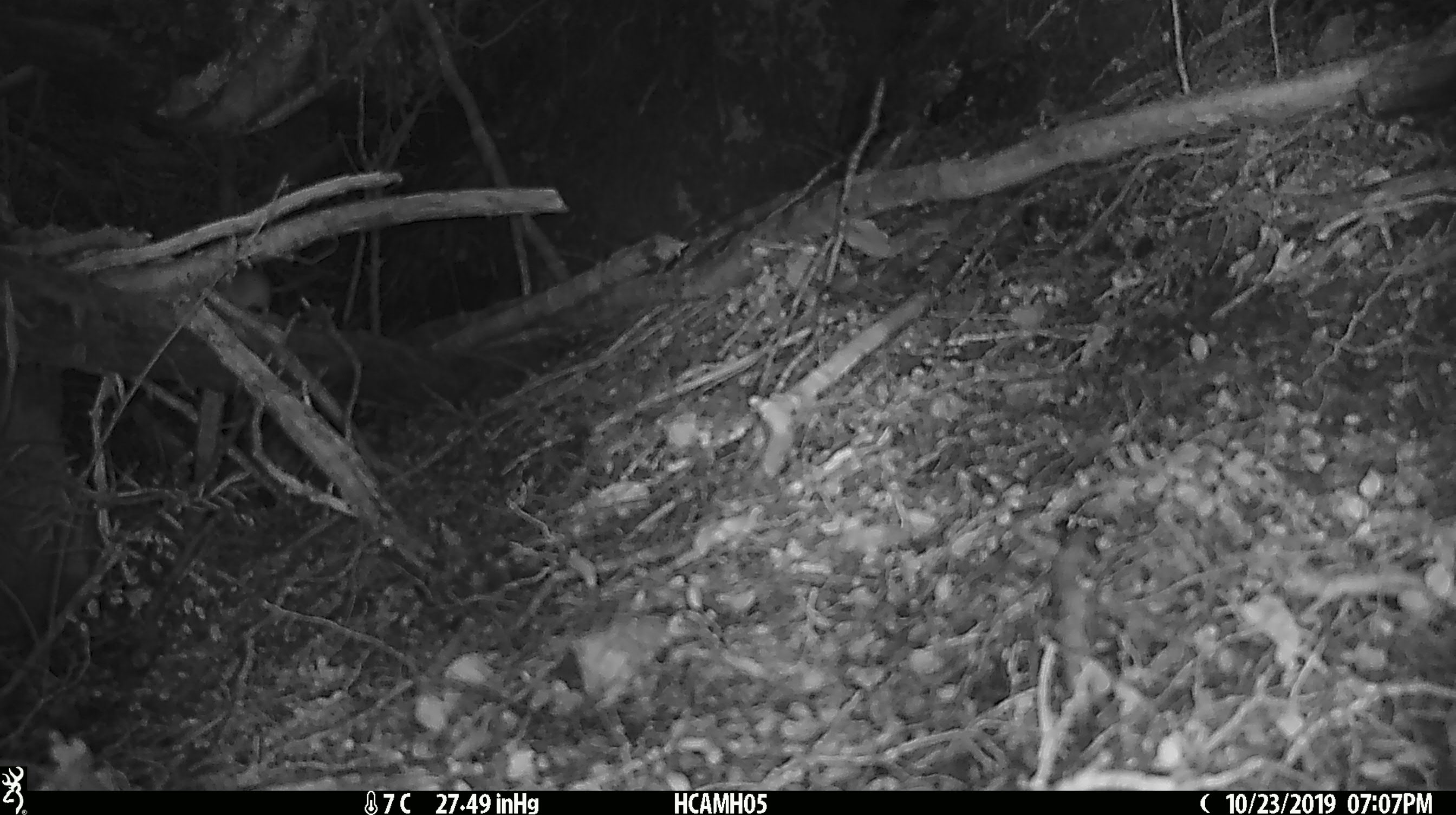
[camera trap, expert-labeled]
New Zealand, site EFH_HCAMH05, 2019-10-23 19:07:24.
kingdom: Animalia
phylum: Chordata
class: Mammalia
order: Rodentia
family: Muridae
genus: Mus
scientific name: Mus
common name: mouse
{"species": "mouse (Mus)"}